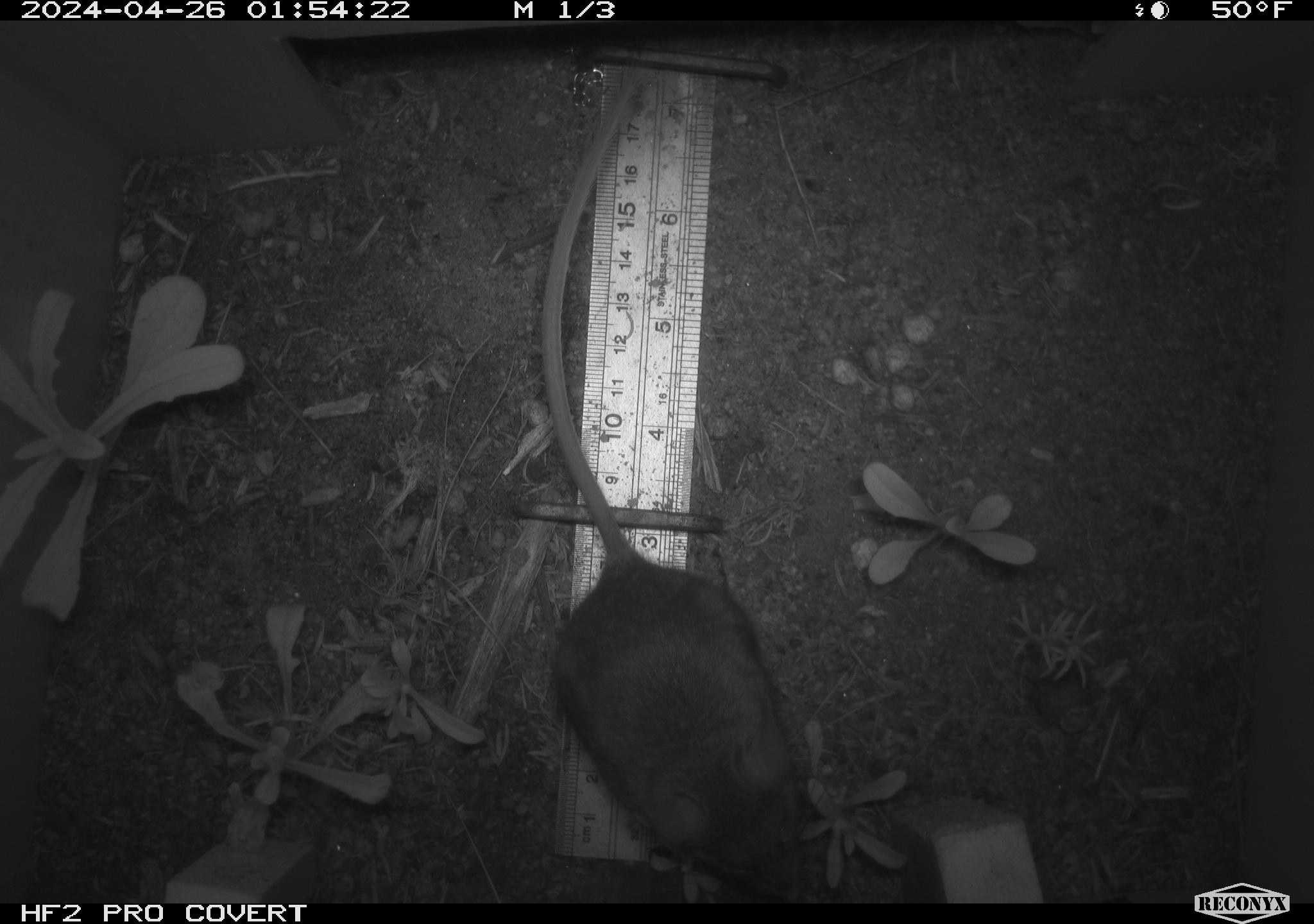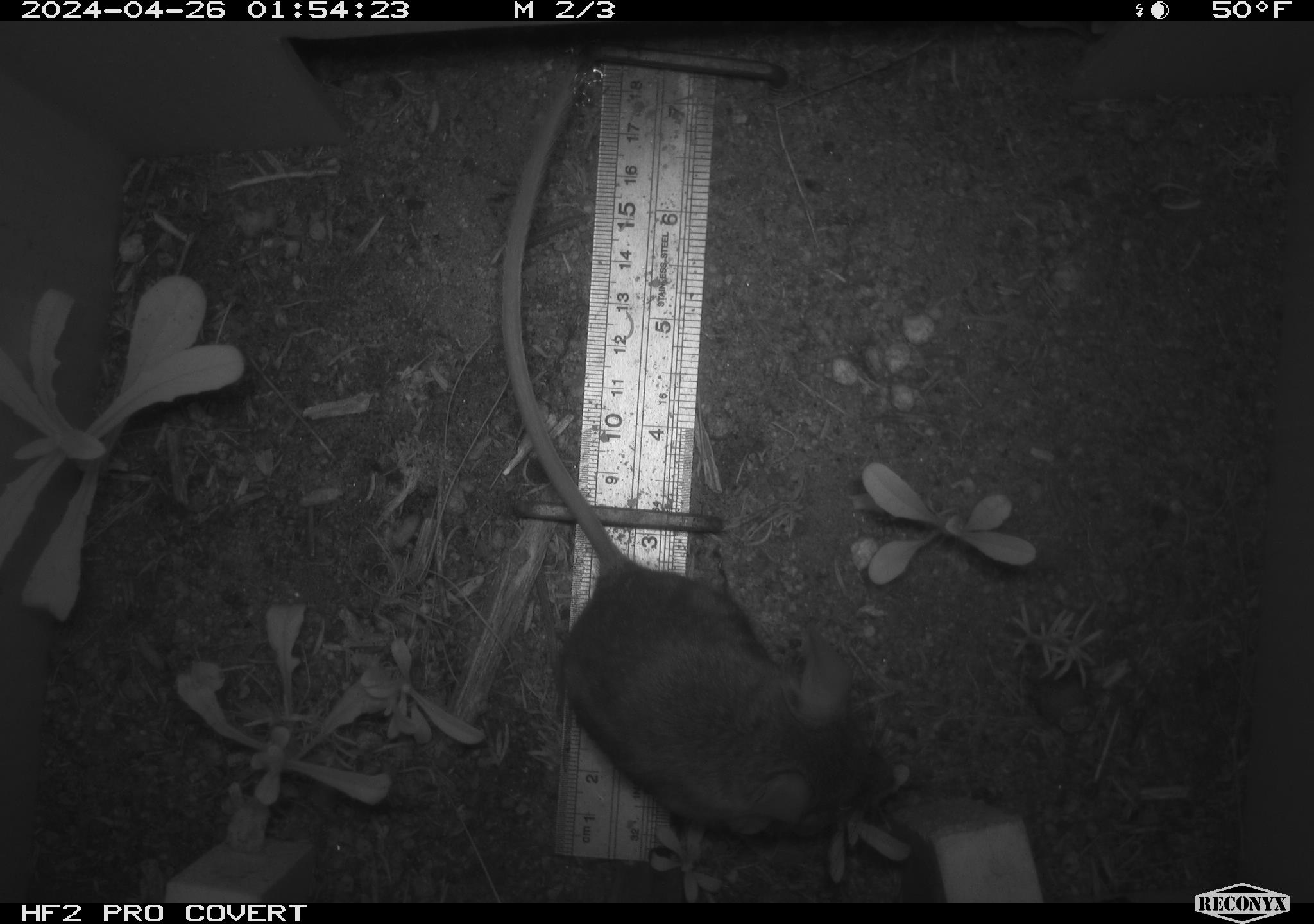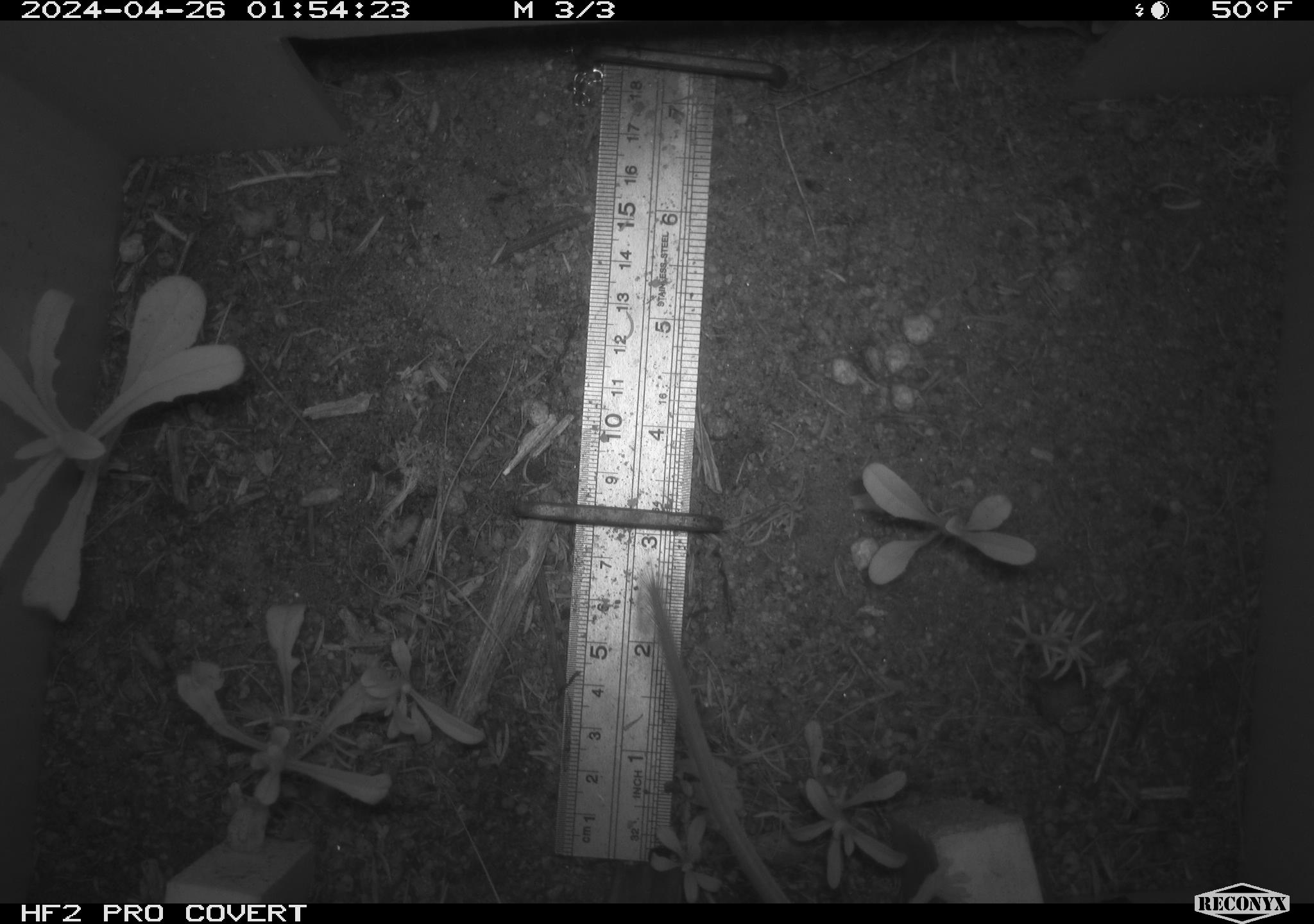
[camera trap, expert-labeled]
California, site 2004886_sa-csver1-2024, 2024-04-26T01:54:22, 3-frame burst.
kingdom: Animalia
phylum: Chordata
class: Mammalia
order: Rodentia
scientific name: Rodentia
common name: rodent